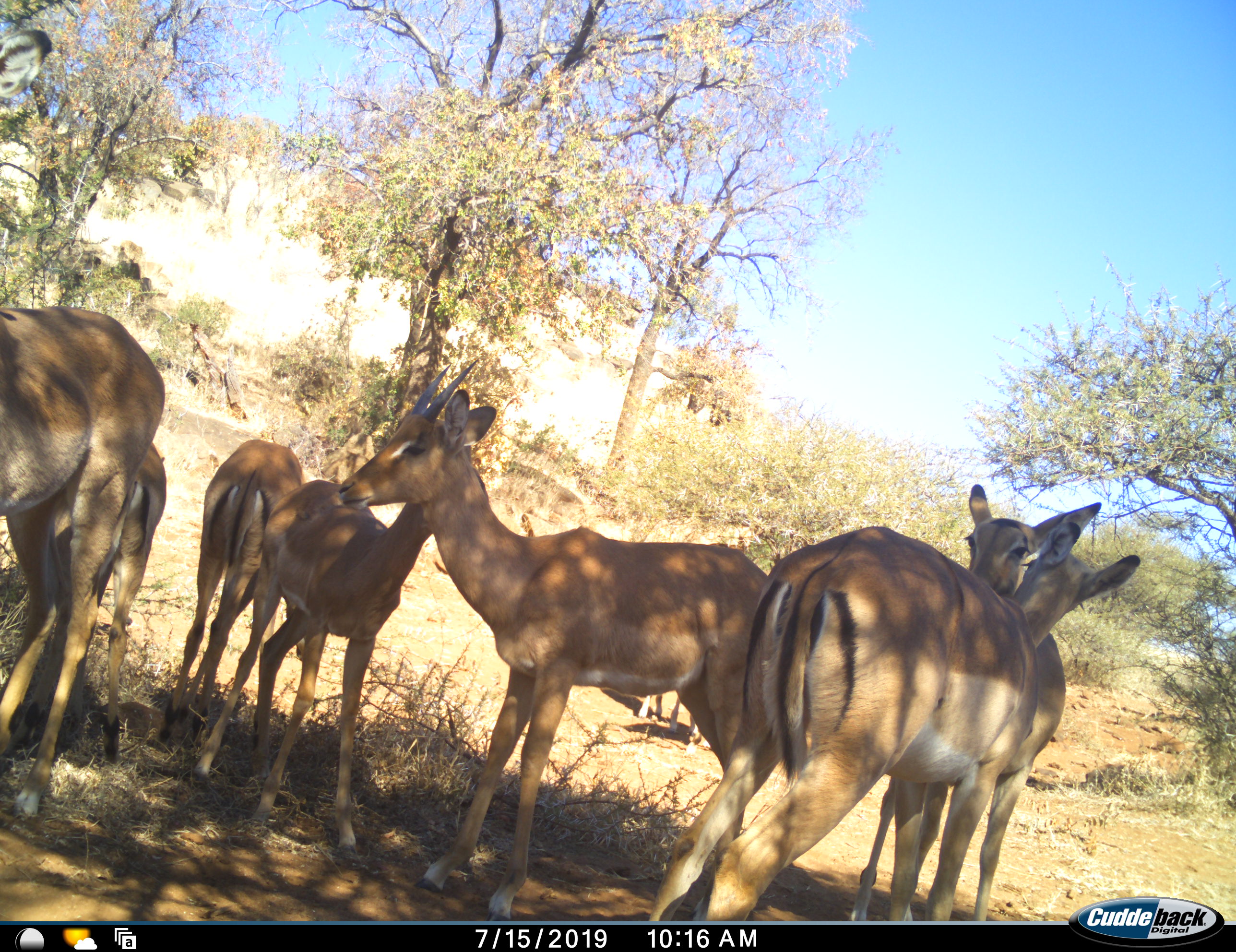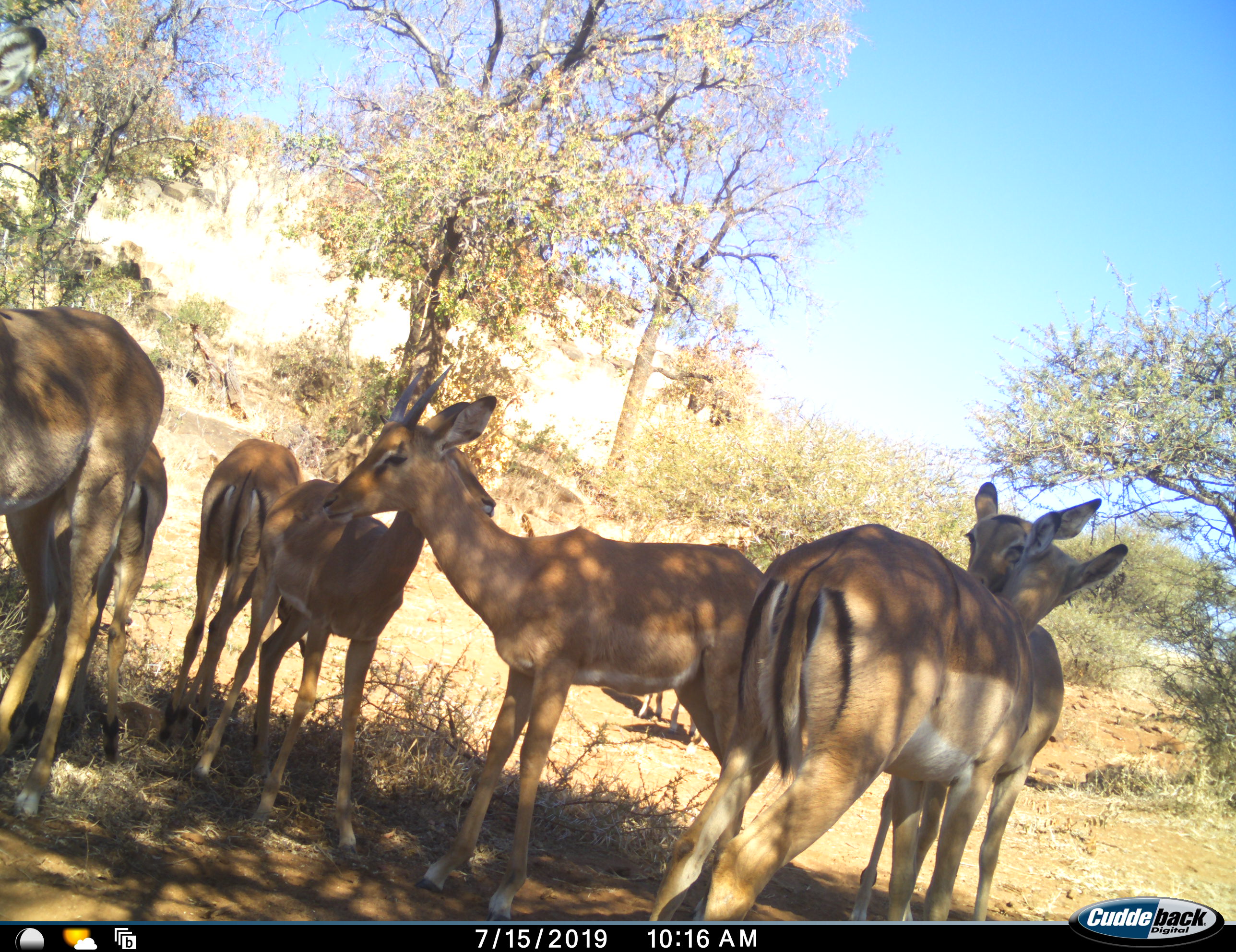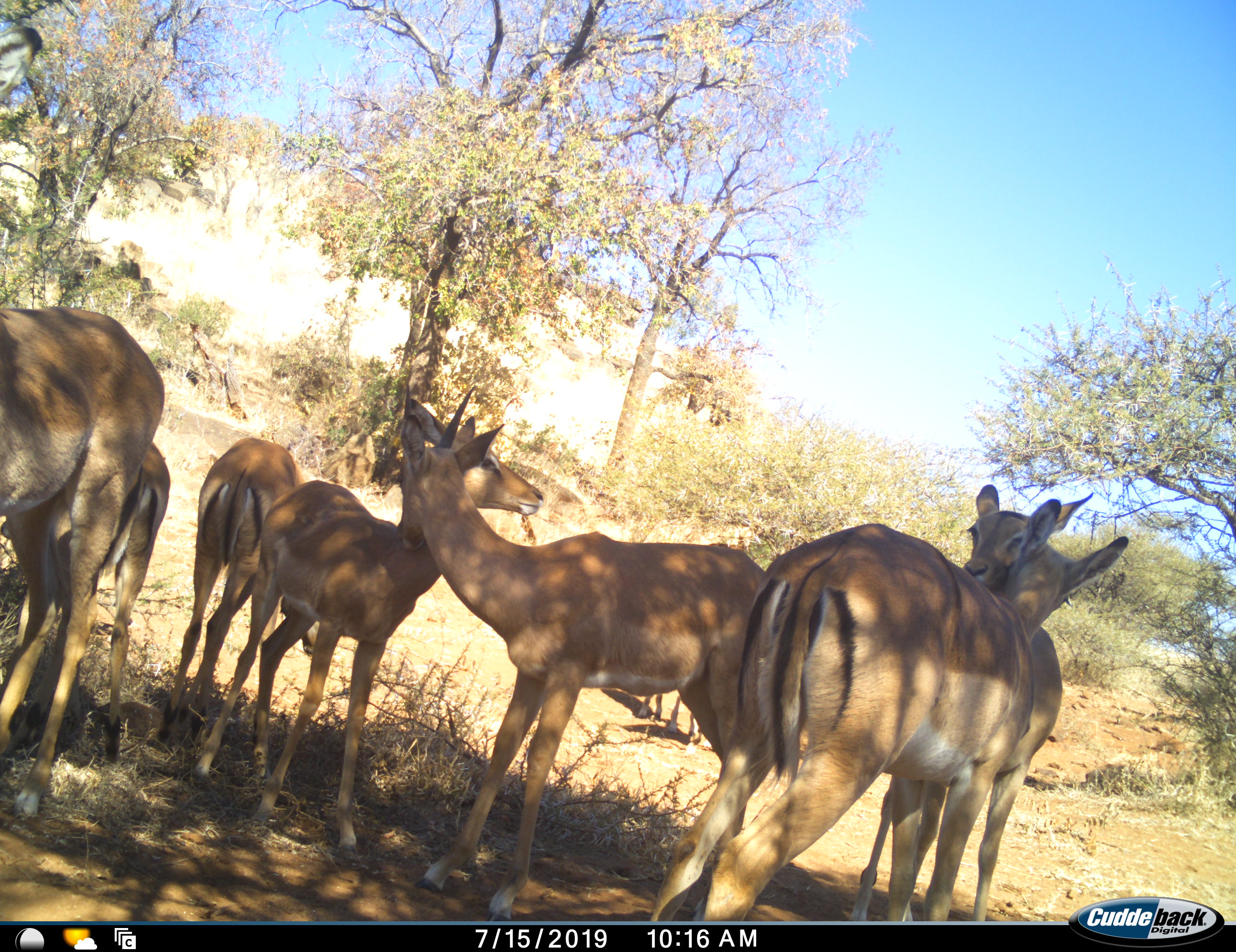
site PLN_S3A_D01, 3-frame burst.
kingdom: Animalia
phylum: Chordata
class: Mammalia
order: Artiodactyla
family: Bovidae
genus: Aepyceros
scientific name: Aepyceros melampus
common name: impala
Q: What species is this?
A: Impala (Aepyceros melampus).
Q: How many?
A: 7.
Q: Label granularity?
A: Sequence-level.